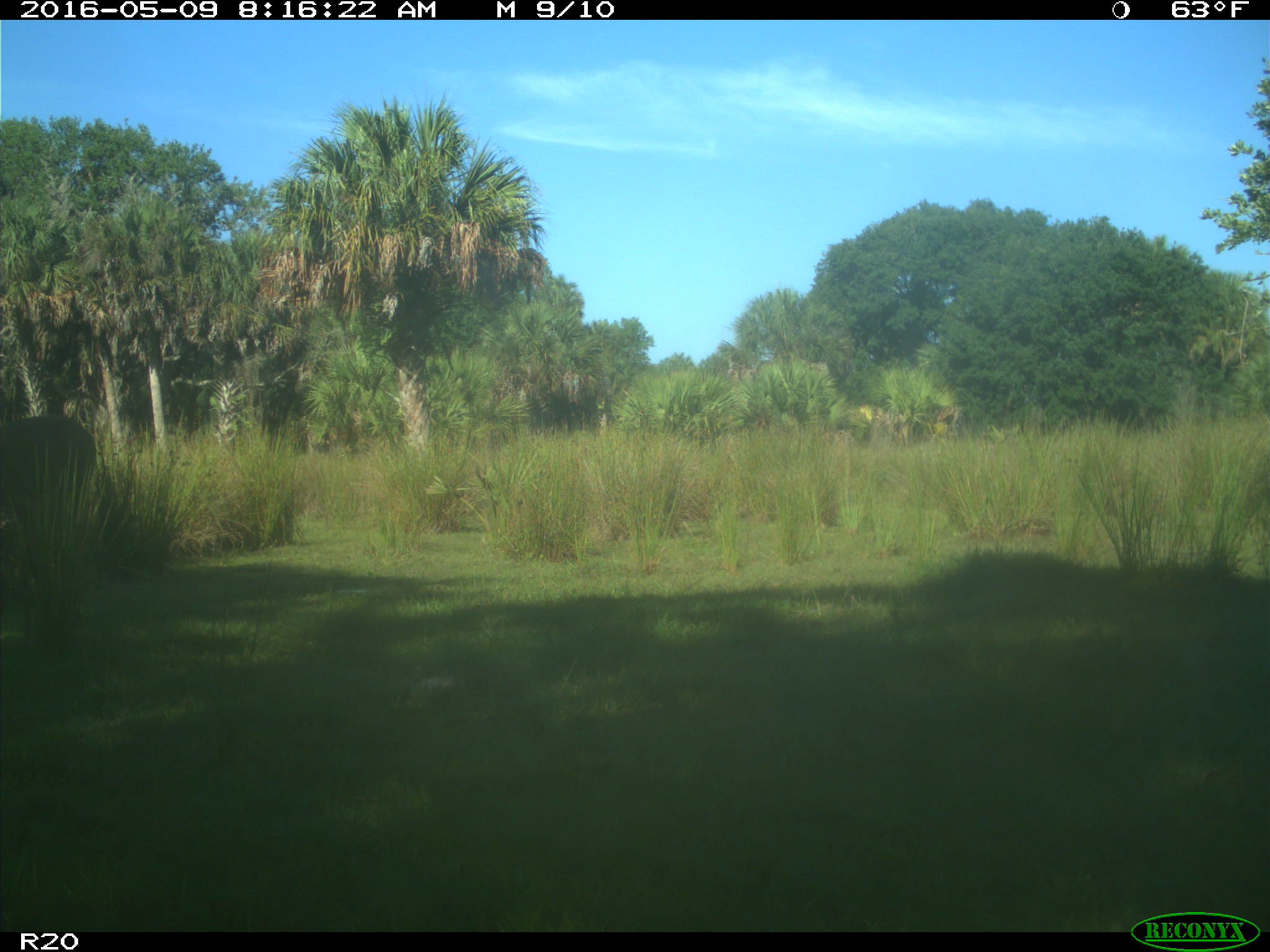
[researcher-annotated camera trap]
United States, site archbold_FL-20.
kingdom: Animalia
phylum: Chordata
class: Mammalia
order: Artiodactyla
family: Cervidae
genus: Odocoileus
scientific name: Odocoileus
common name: deer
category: unidentified deer